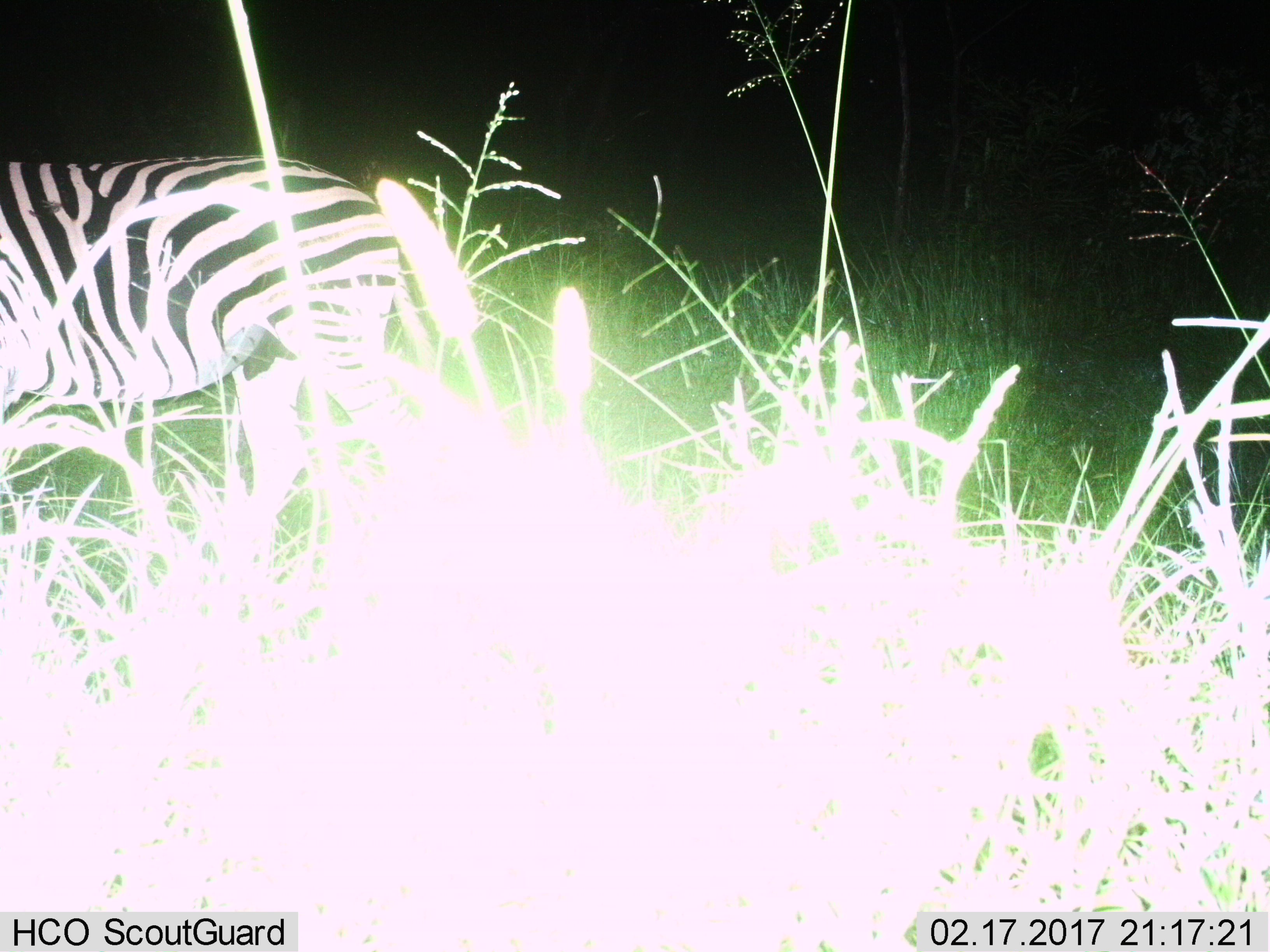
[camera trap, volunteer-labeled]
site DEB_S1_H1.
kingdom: Animalia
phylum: Chordata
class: Mammalia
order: Perissodactyla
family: Equidae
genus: Equus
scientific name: Equus quagga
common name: plains zebra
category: zebraplains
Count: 1.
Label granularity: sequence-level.